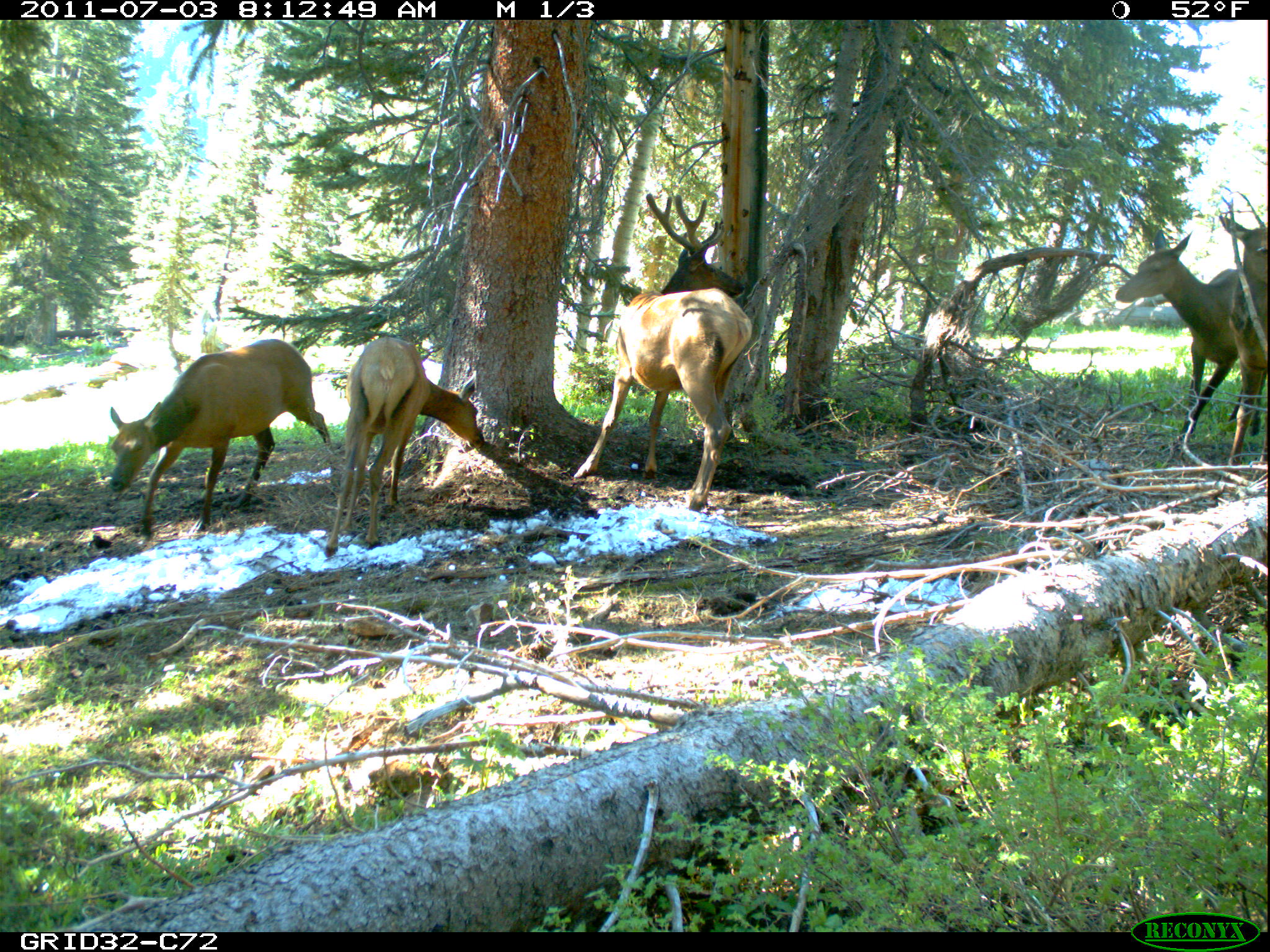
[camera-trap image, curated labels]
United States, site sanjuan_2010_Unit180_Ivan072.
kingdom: Animalia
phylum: Chordata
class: Mammalia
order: Artiodactyla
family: Cervidae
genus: Cervus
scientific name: Cervus elaphus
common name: red deer